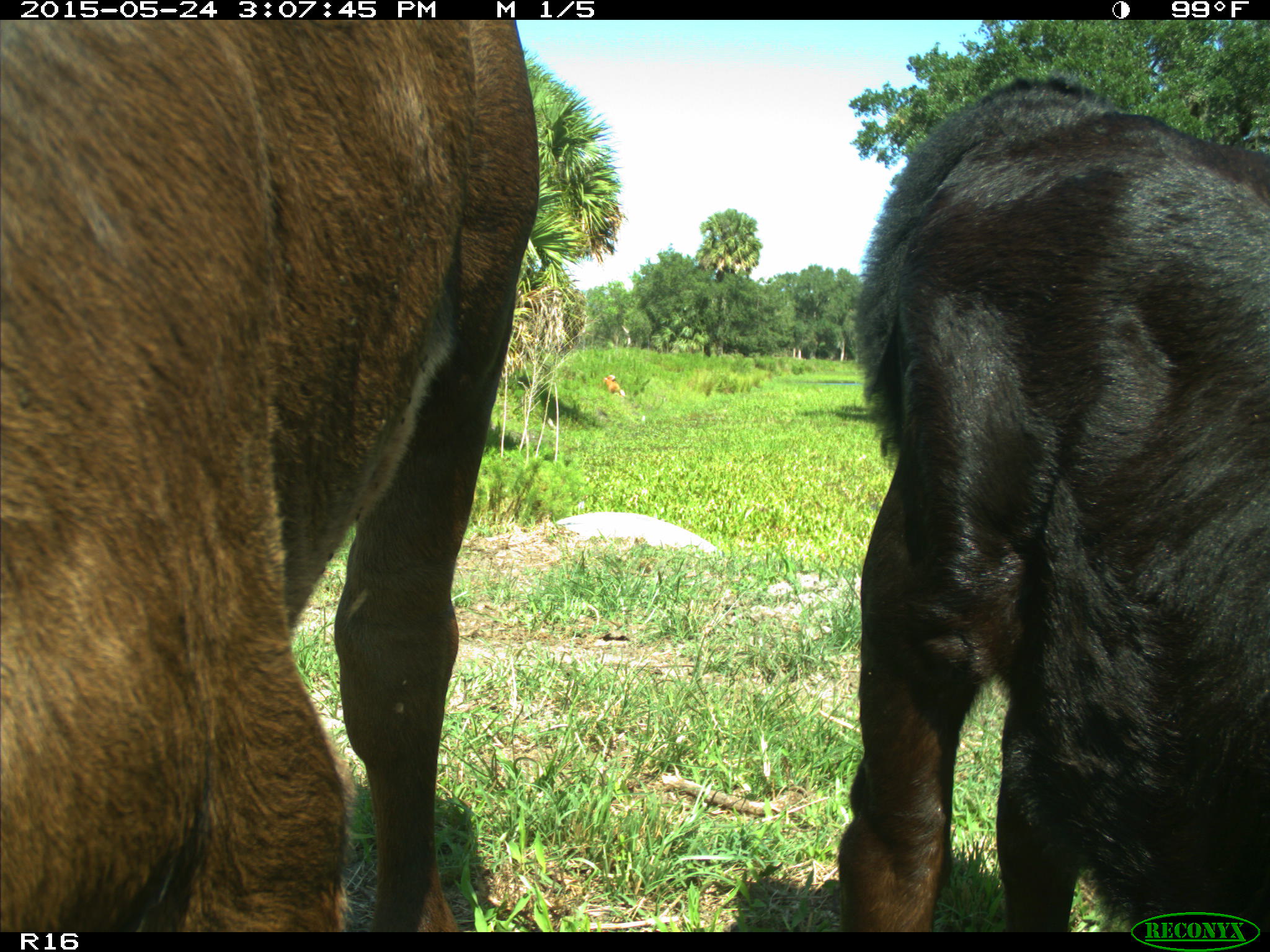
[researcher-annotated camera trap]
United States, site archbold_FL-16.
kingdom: Animalia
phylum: Chordata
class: Mammalia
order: Artiodactyla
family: Bovidae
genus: Bos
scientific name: Bos taurus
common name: domestic cow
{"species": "Bos taurus (domestic cow)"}